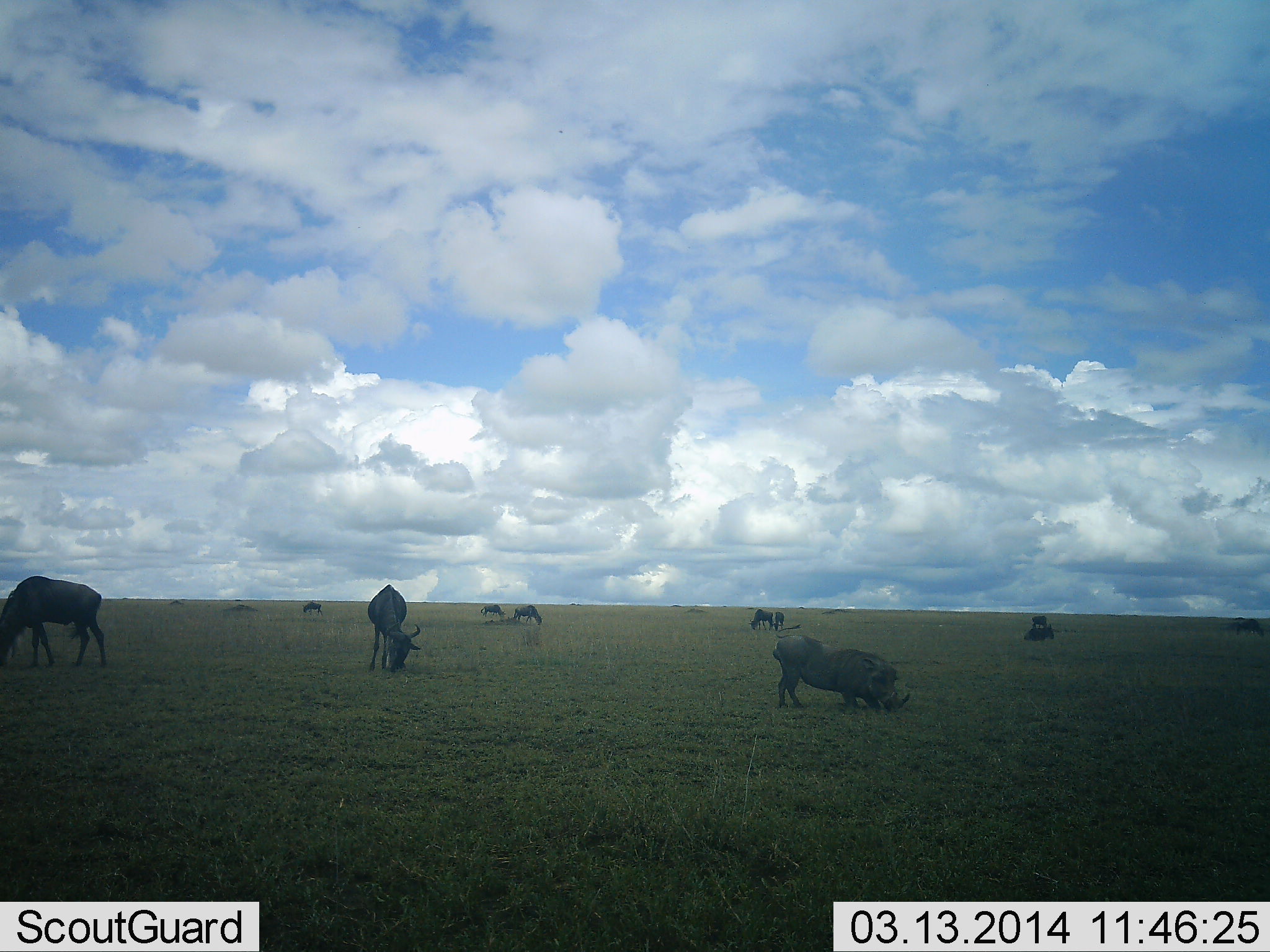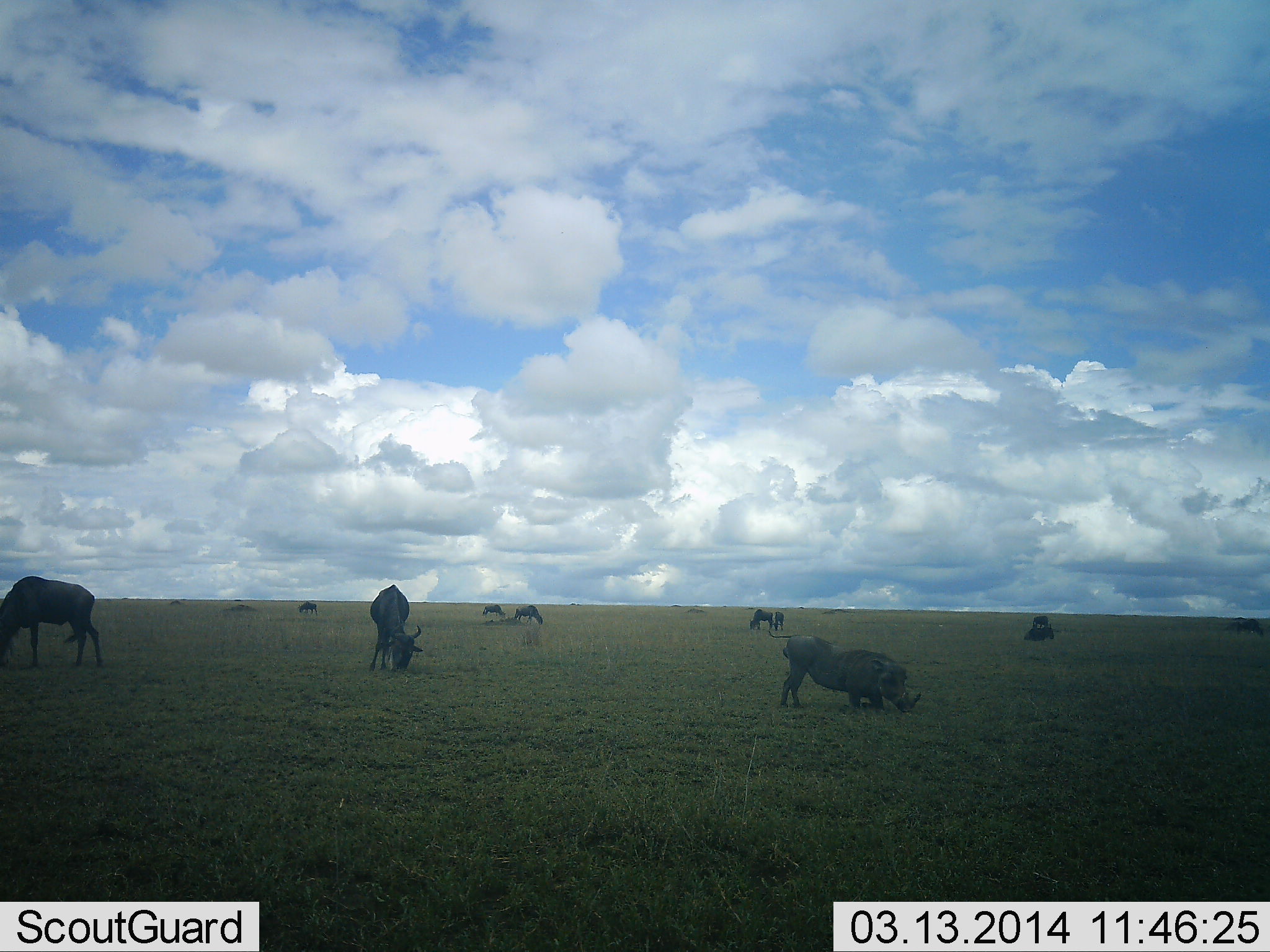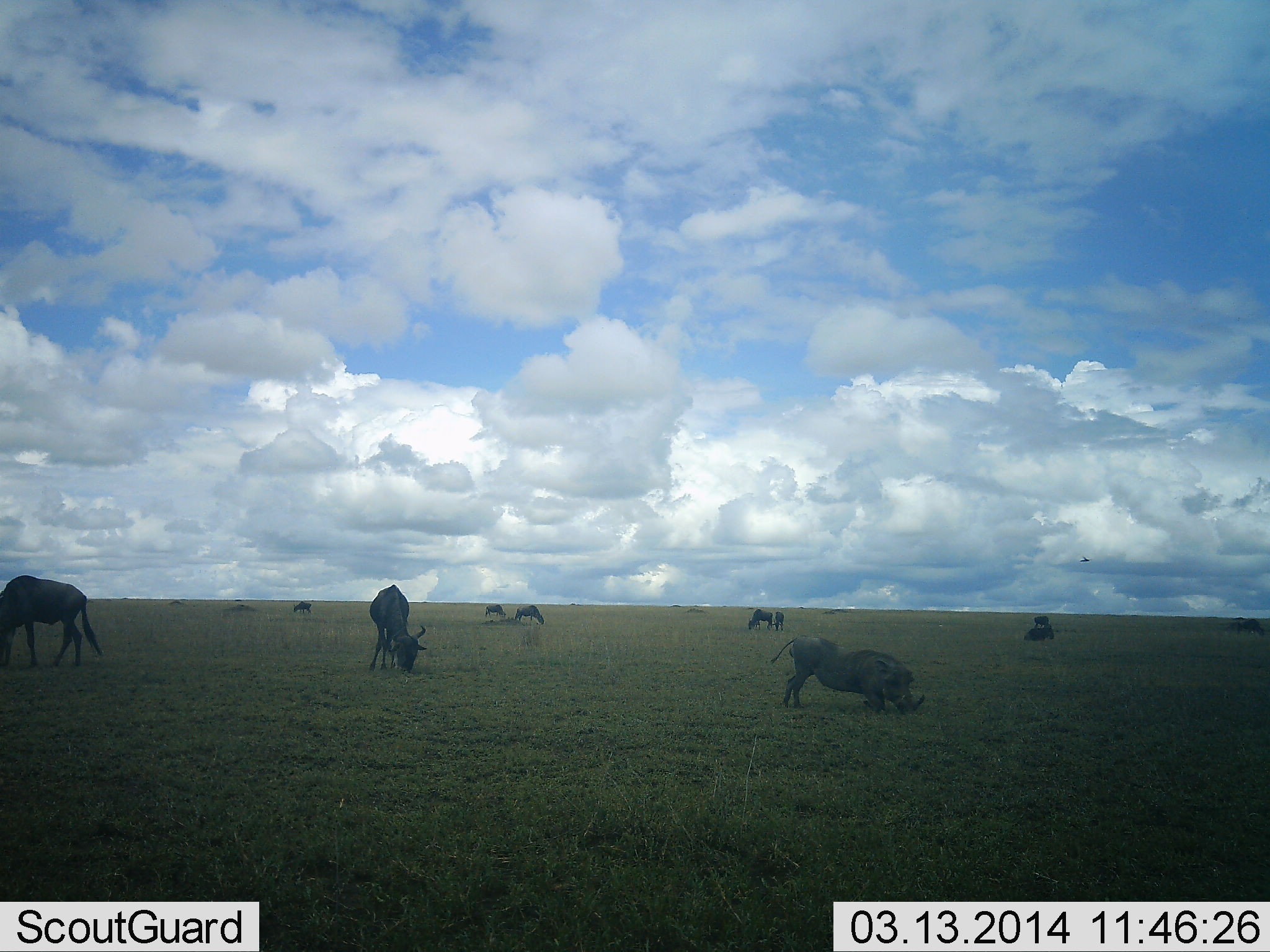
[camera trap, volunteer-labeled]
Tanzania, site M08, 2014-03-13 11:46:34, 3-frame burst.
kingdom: Animalia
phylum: Chordata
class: Mammalia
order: Artiodactyla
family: Suidae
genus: Phacochoerus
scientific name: Phacochoerus africanus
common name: warthog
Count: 1.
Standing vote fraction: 30%.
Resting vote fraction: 0%.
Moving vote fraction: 10%.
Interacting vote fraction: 0%.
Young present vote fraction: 0%.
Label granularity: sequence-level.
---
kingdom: Animalia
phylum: Chordata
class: Mammalia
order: Artiodactyla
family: Bovidae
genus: Connochaetes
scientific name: Connochaetes taurinus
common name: blue wildebeest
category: wildebeest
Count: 9.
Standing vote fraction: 30%.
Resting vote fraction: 20%.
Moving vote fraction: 10%.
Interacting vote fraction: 0%.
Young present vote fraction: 0%.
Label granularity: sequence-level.